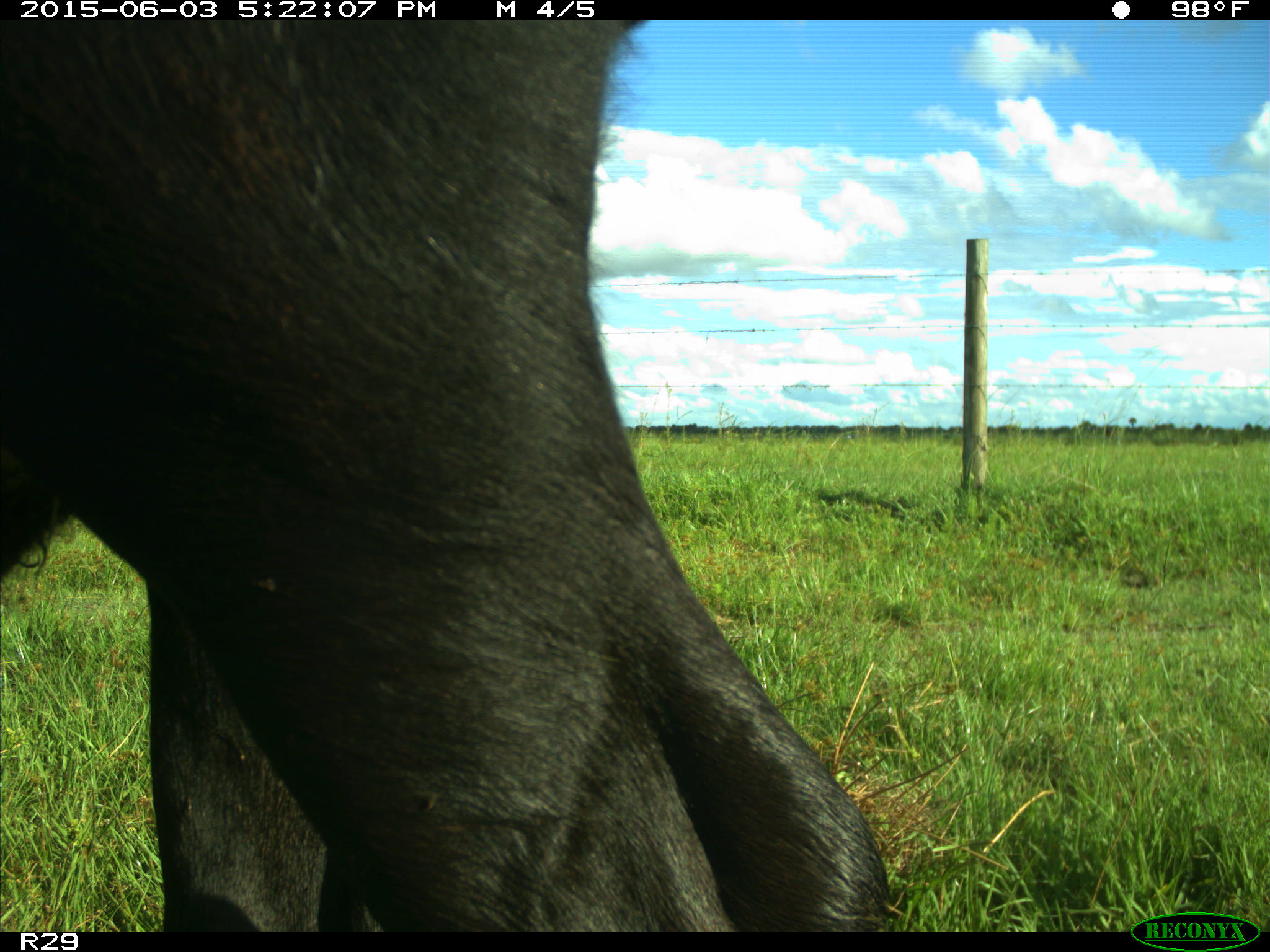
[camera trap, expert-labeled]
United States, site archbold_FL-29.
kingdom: Animalia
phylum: Chordata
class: Mammalia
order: Artiodactyla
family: Bovidae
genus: Bos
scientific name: Bos taurus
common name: domestic cow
Bos taurus (domestic cow).